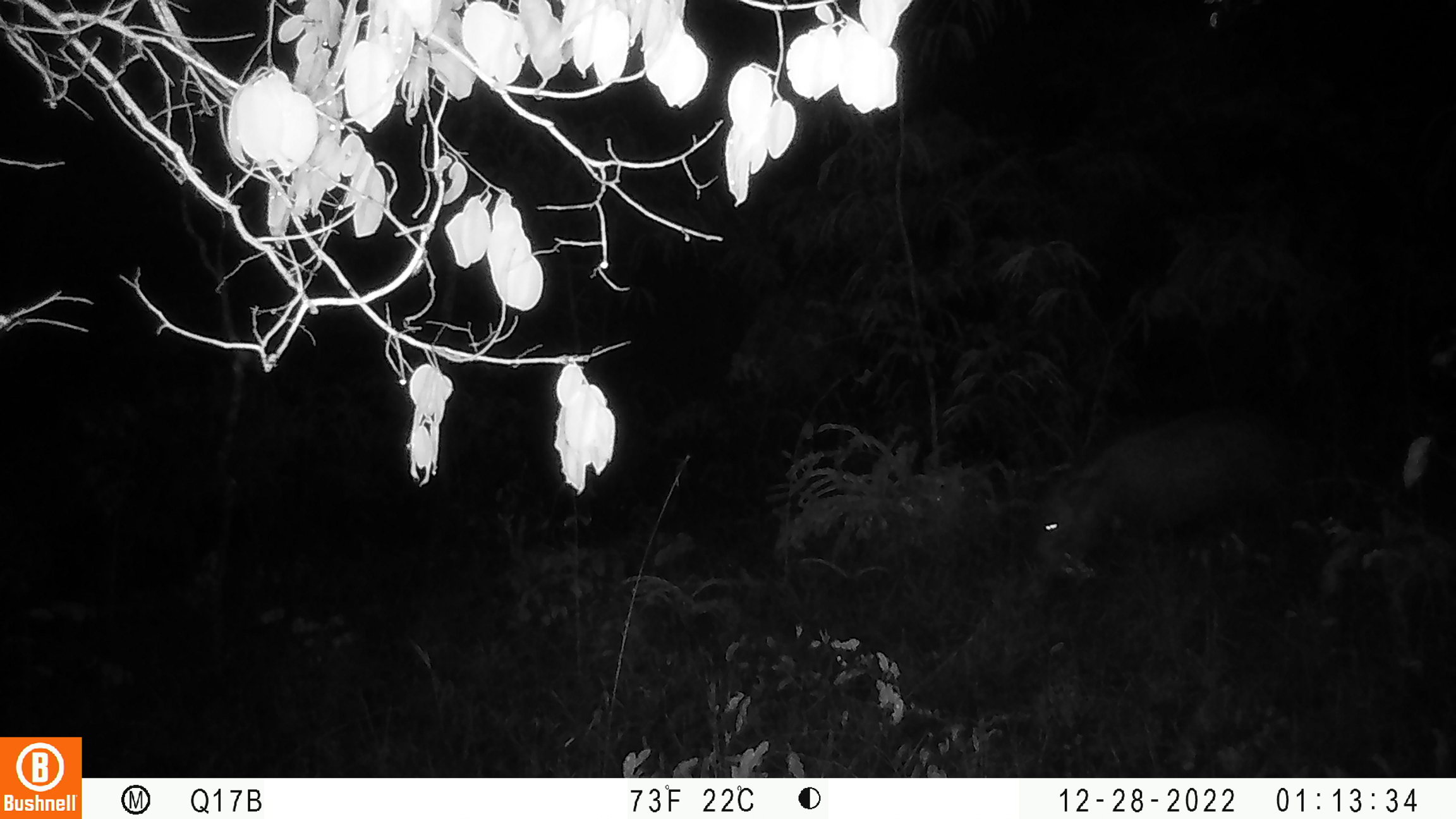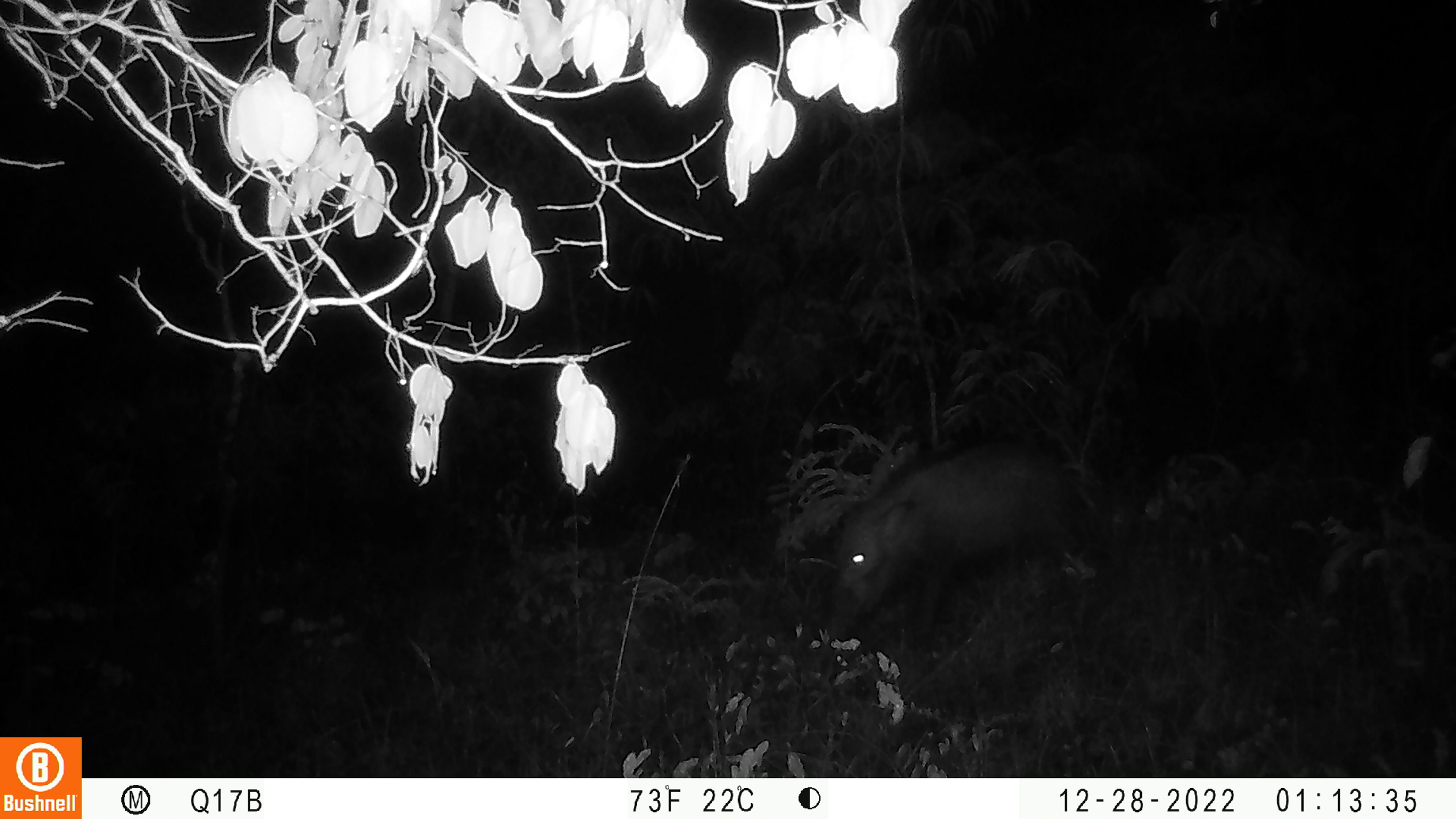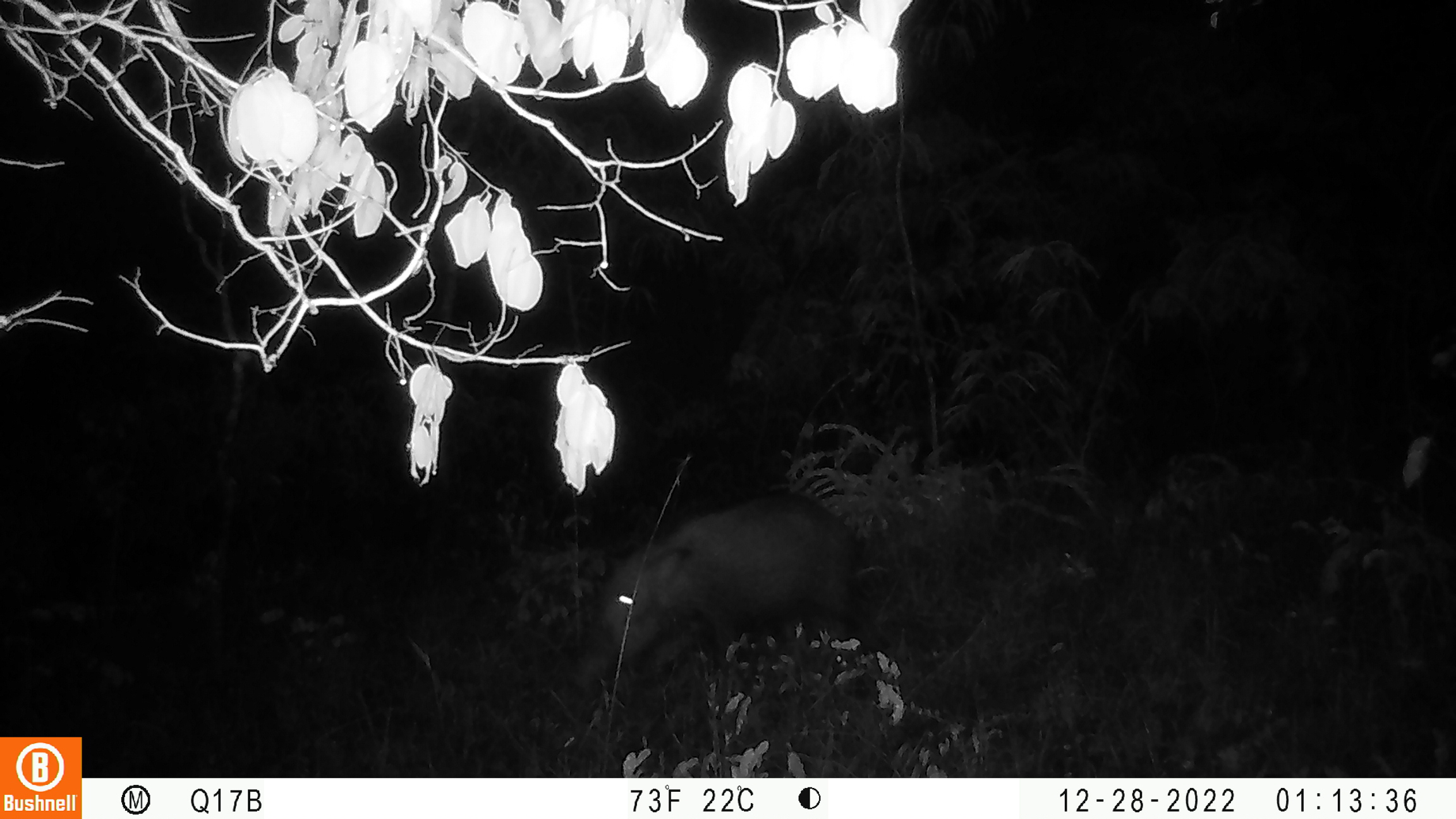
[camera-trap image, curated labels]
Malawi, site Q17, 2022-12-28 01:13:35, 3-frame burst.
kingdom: Animalia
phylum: Chordata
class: Mammalia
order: Artiodactyla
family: Suidae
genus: Potamochoerus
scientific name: Potamochoerus larvatus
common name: bushpig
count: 1